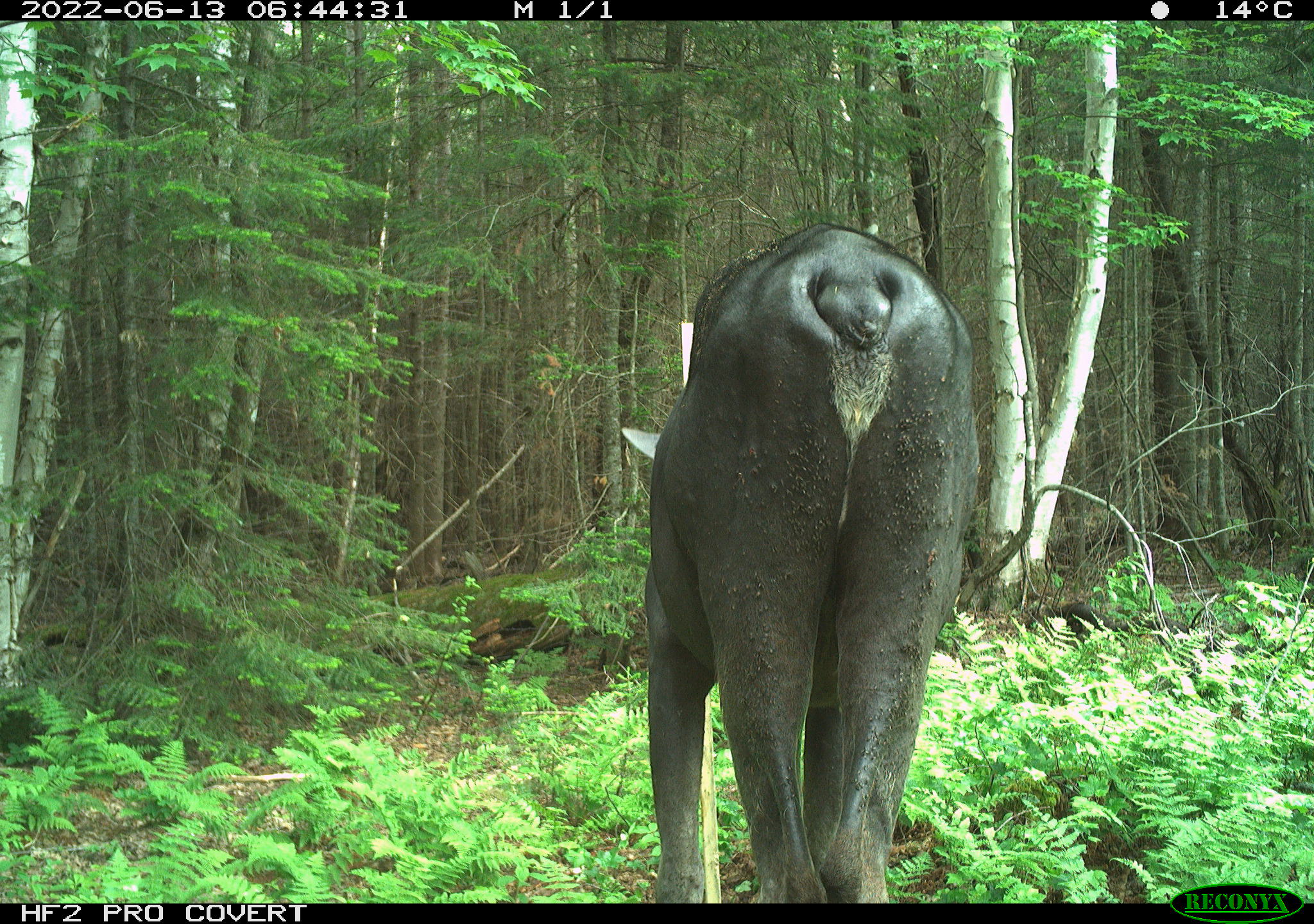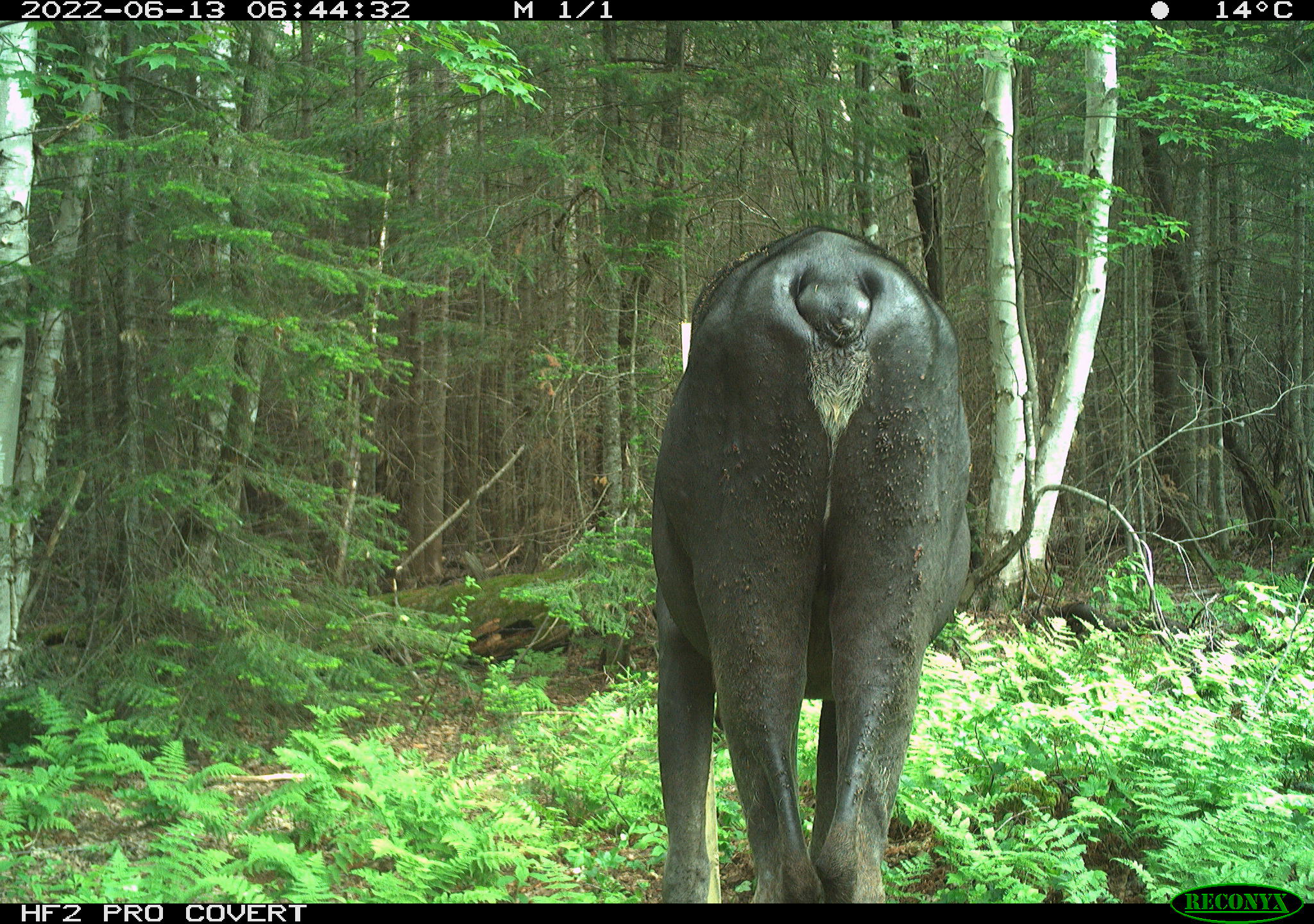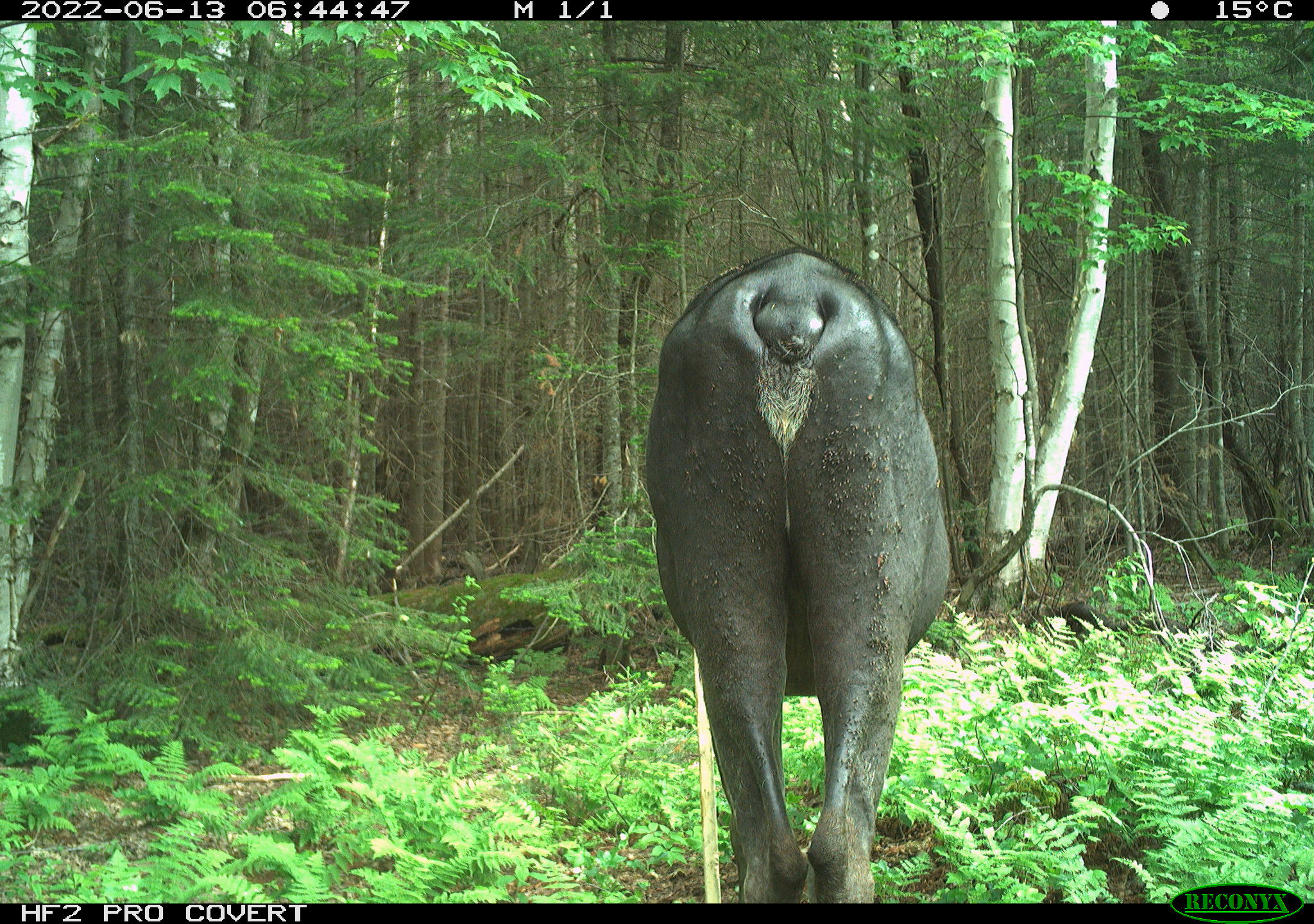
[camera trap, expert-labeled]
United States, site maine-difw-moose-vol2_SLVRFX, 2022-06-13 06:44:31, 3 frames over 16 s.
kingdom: Animalia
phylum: Chordata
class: Mammalia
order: Artiodactyla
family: Cervidae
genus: Alces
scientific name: Alces alces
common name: moose